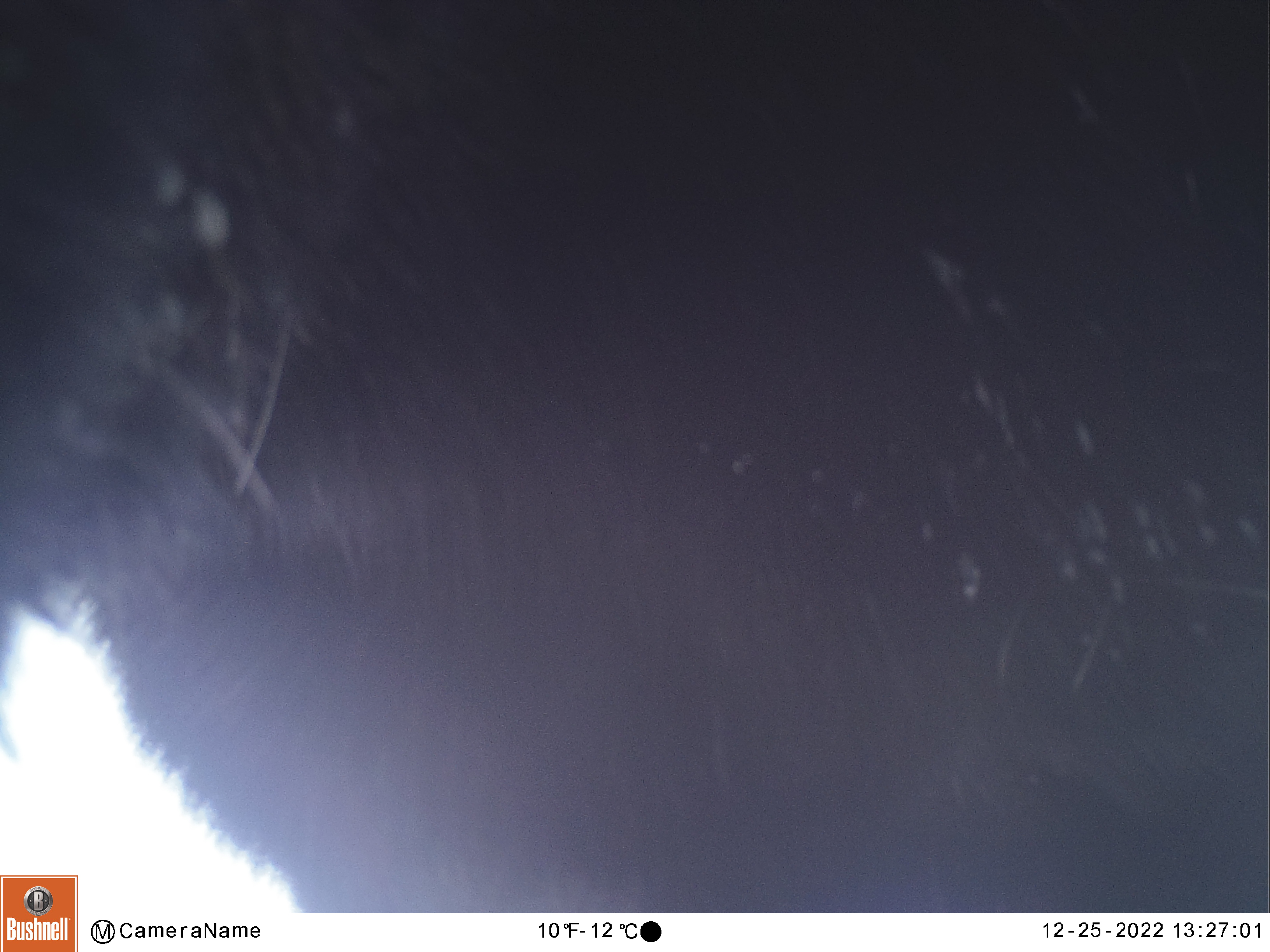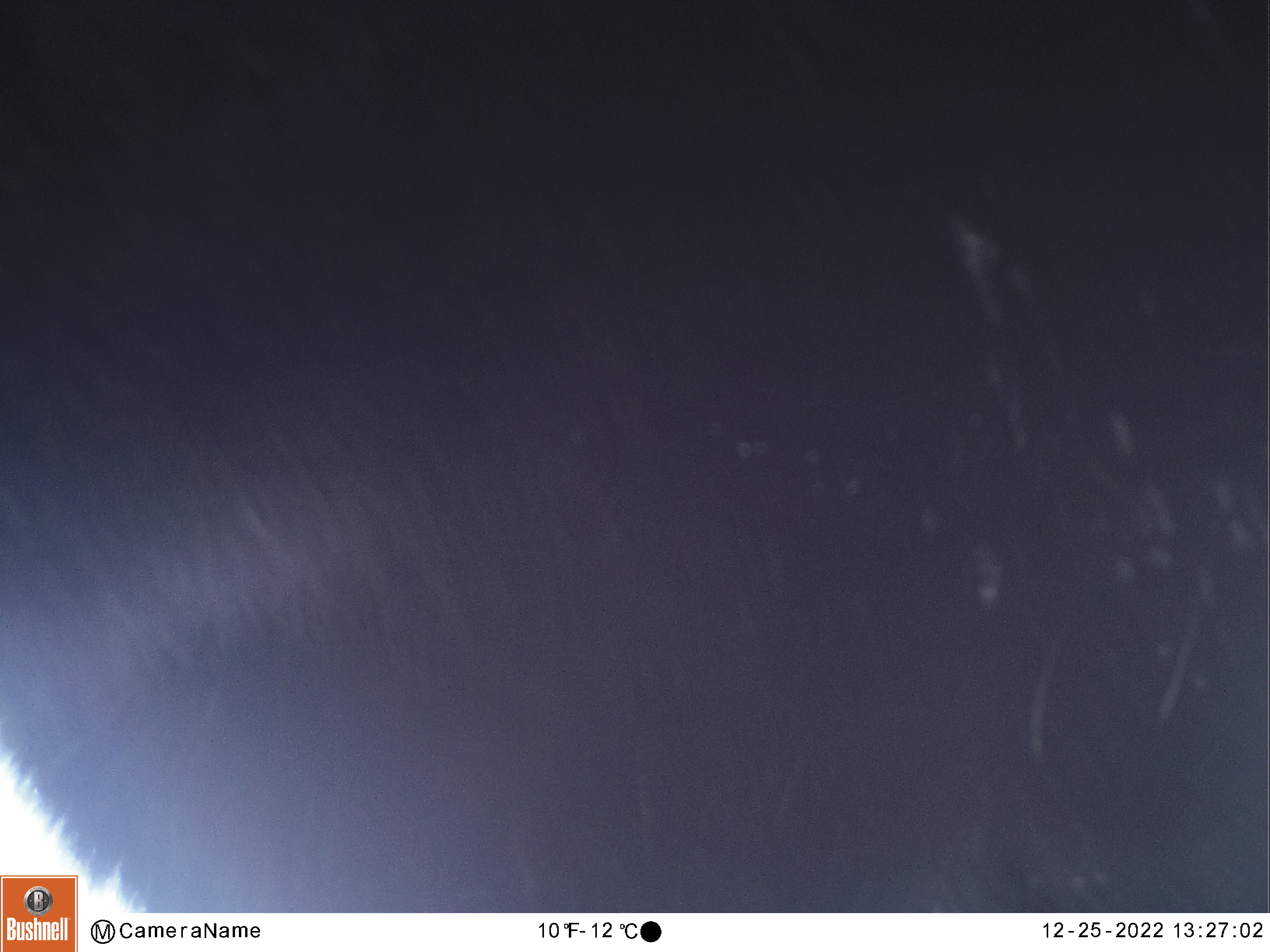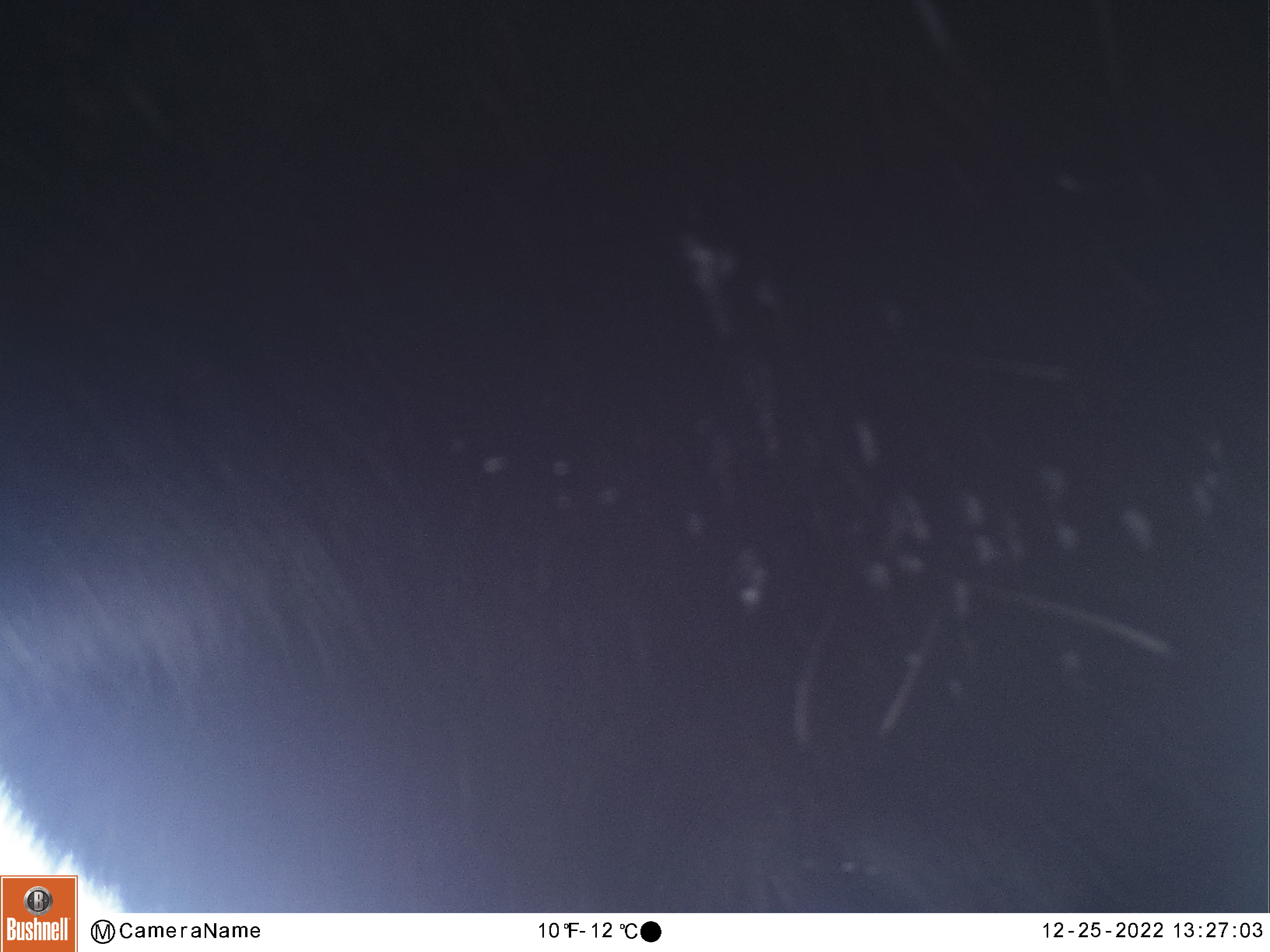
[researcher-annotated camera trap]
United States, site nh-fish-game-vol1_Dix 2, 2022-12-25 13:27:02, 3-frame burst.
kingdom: Animalia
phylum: Chordata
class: Mammalia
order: Artiodactyla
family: Cervidae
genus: Alces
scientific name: Alces alces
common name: moose